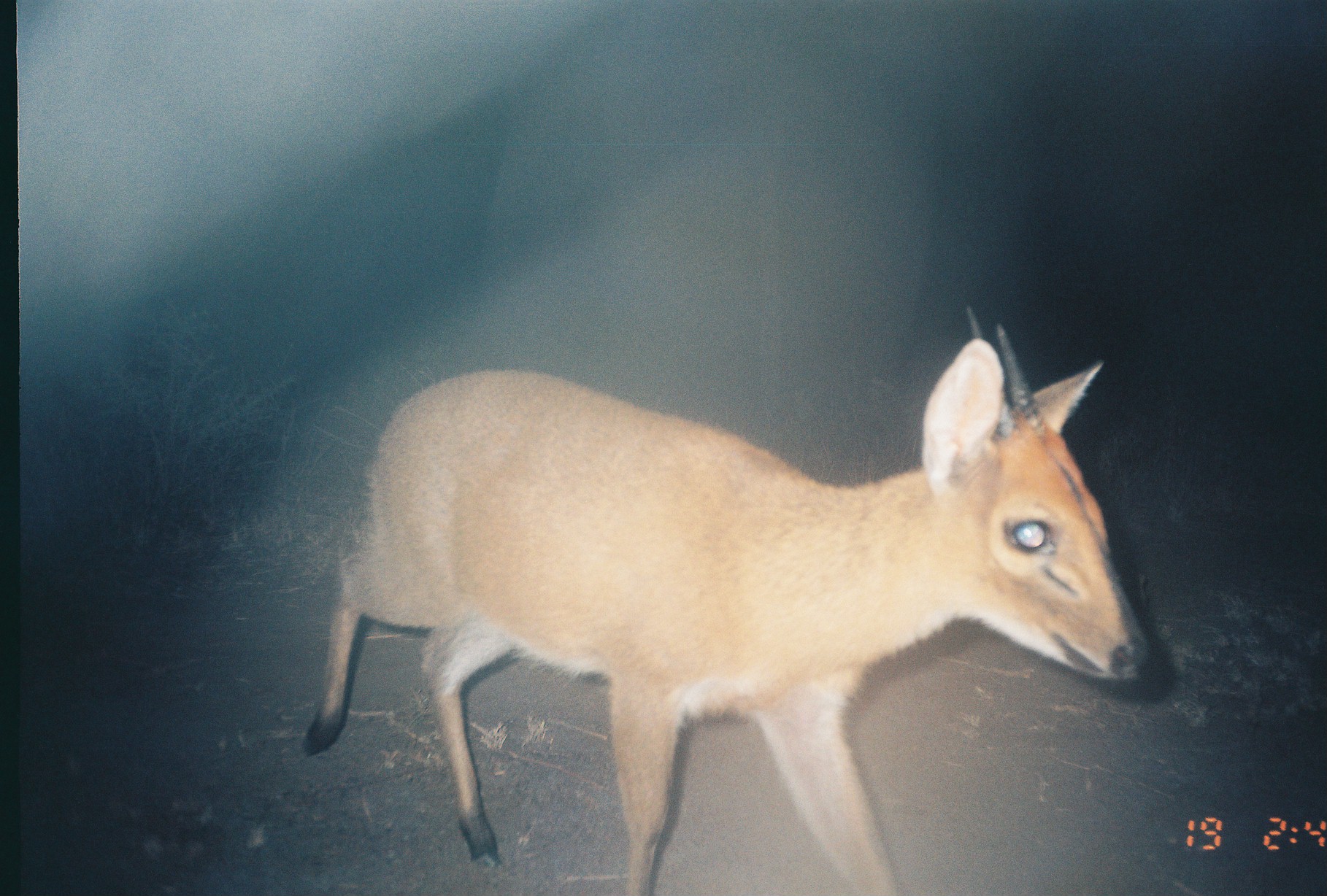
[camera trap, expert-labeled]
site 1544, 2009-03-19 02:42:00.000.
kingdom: Animalia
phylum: Chordata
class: Mammalia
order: Artiodactyla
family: Bovidae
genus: Sylvicapra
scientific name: Sylvicapra grimmia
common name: bush duiker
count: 1